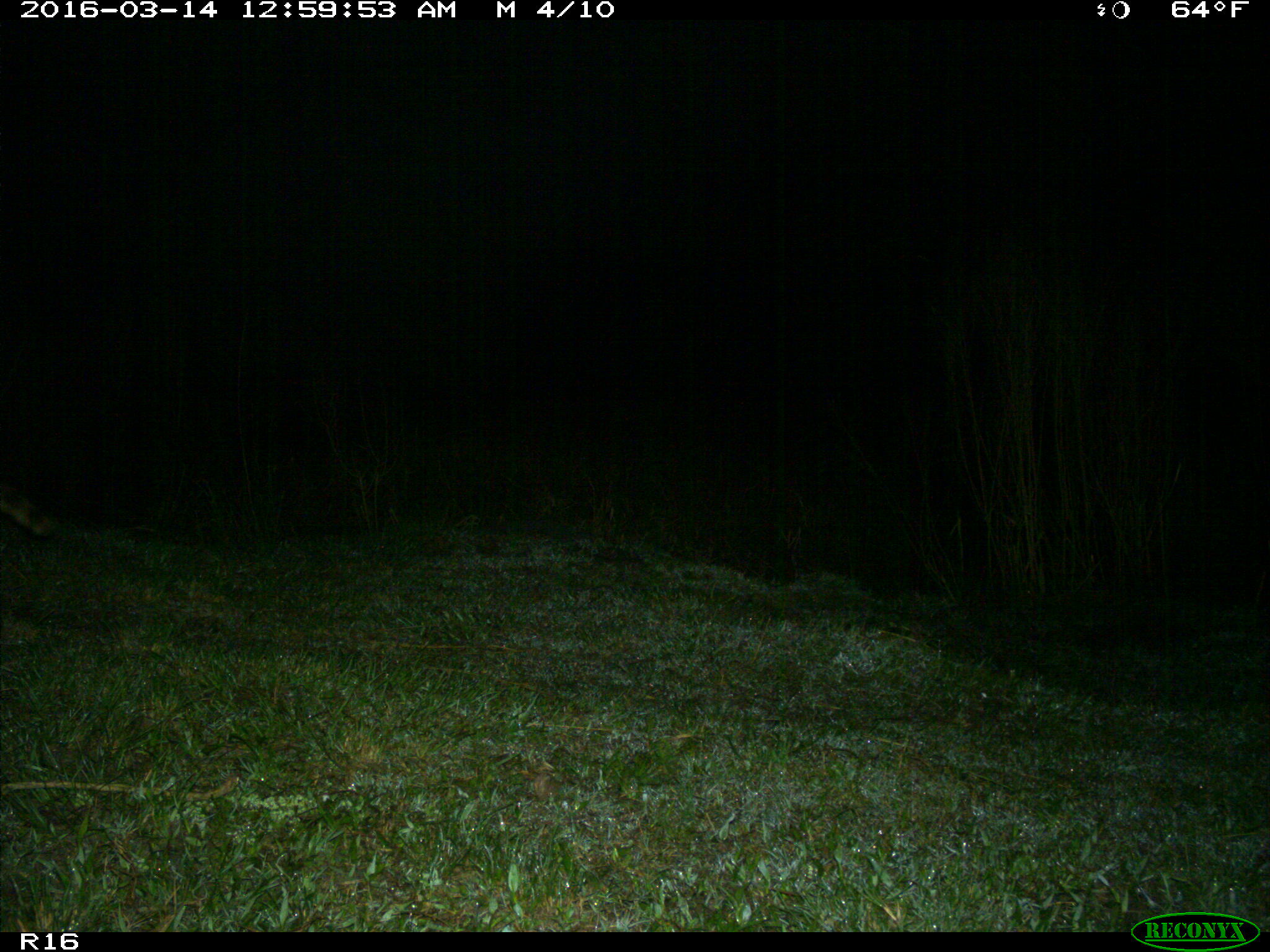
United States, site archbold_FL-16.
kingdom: Animalia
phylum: Chordata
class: Mammalia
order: Carnivora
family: Procyonidae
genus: Procyon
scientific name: Procyon lotor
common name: common raccoon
Procyon lotor (common raccoon).